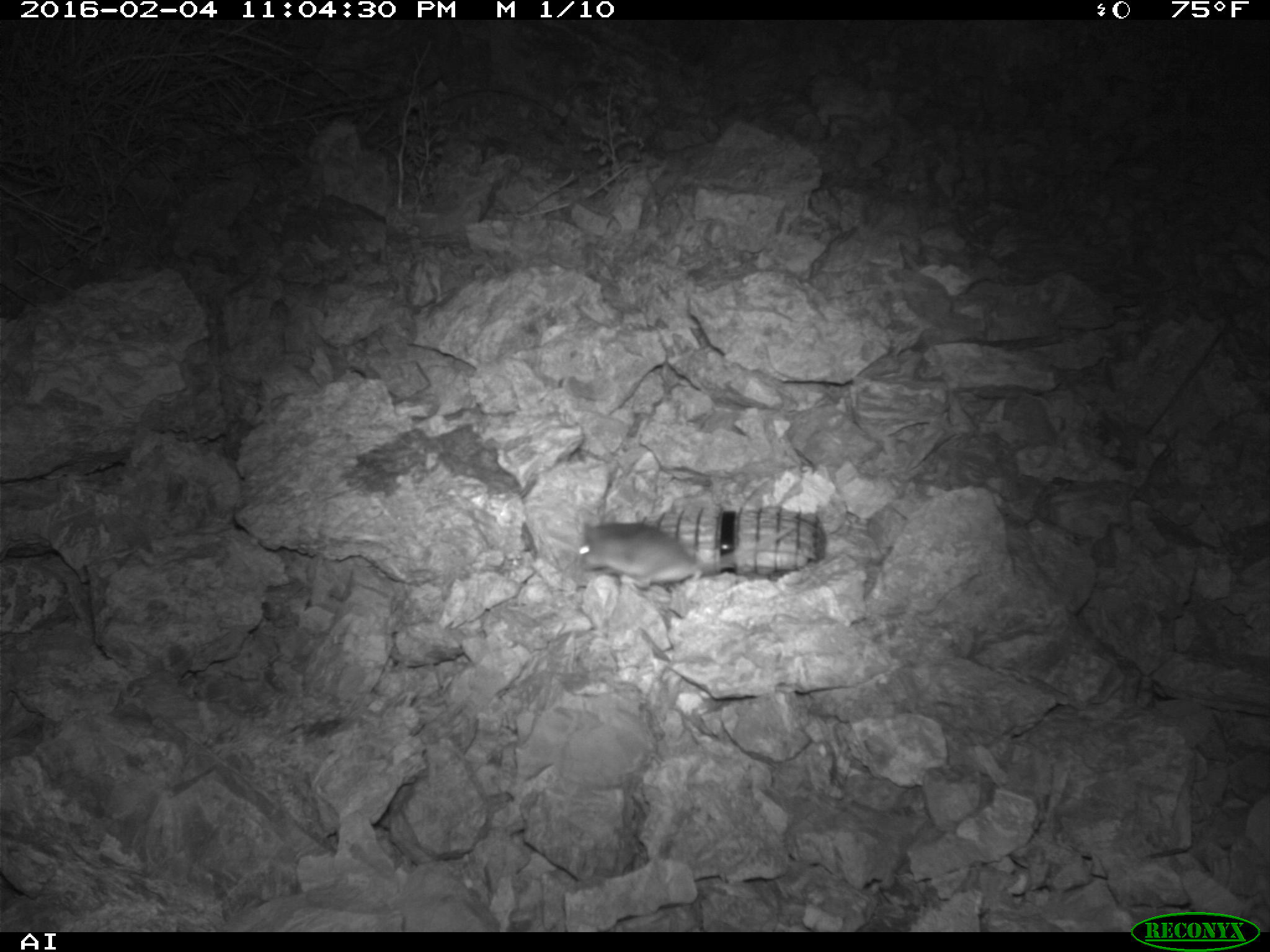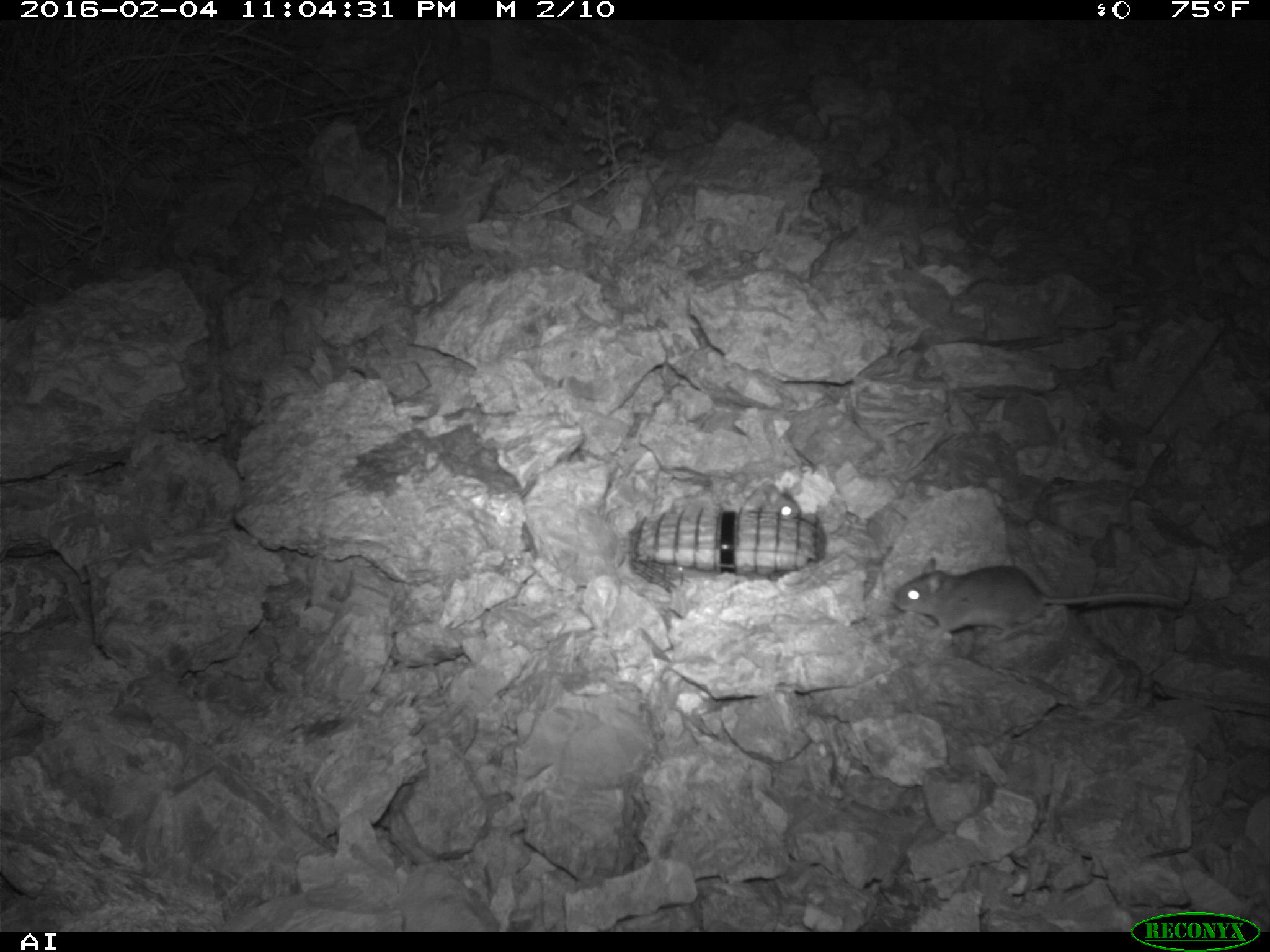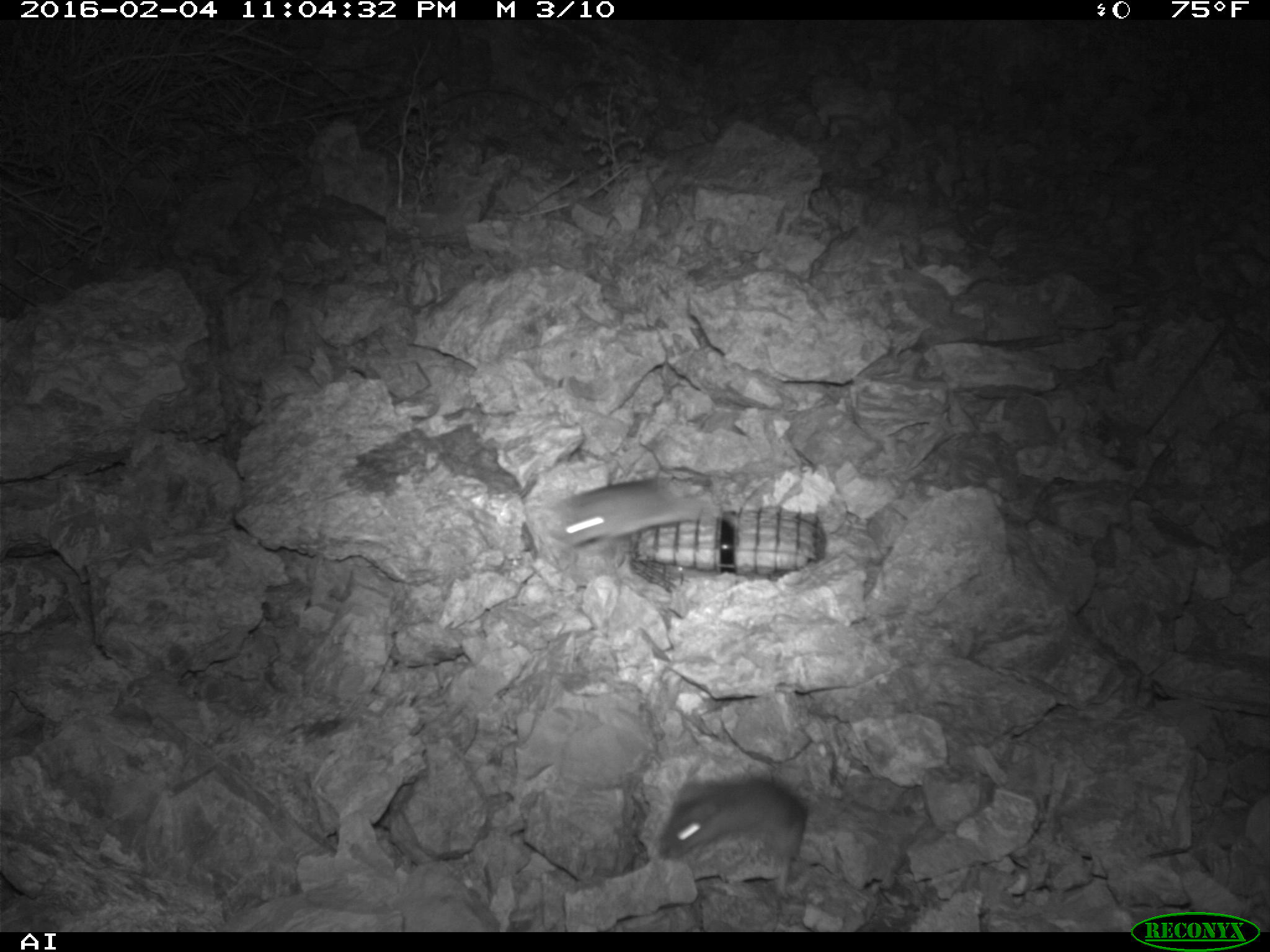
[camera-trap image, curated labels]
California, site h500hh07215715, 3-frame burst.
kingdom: Animalia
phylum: Chordata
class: Mammalia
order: Rodentia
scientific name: Rodentia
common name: rodent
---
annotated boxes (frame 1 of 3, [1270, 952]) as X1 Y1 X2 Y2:
rodent: 574 520 793 588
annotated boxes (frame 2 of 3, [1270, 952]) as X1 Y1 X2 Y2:
rodent: 893 558 1183 645; 756 478 804 518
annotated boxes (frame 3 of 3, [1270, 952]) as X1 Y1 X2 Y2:
rodent: 657 775 860 900; 556 480 712 545